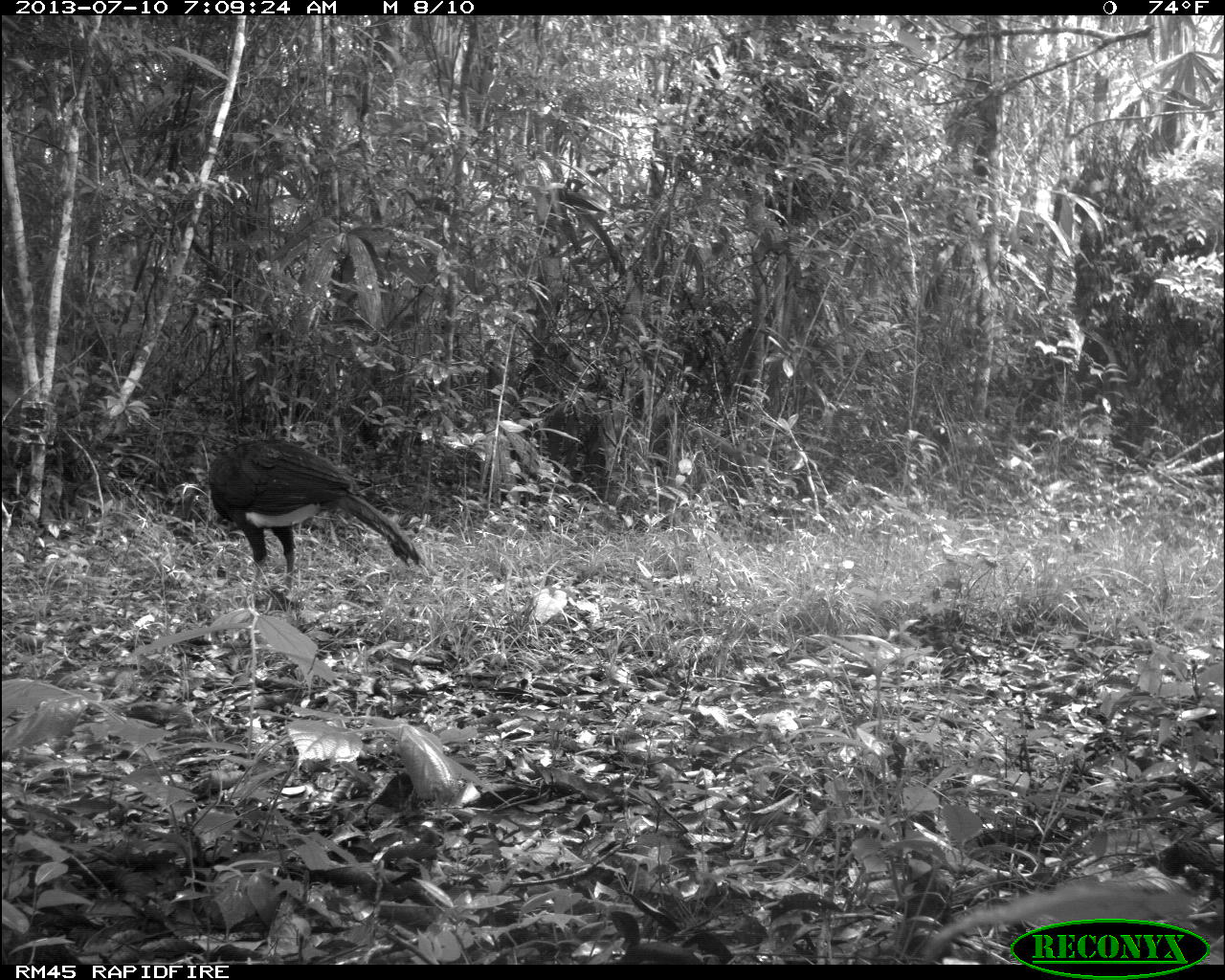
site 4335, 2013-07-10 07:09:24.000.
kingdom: Animalia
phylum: Chordata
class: Aves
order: Galliformes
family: Cracidae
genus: Crax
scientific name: Crax rubra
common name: great curassow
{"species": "Crax rubra (great curassow)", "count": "1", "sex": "male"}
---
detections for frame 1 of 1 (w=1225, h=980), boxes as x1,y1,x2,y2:
crax rubra: 206,437,423,601